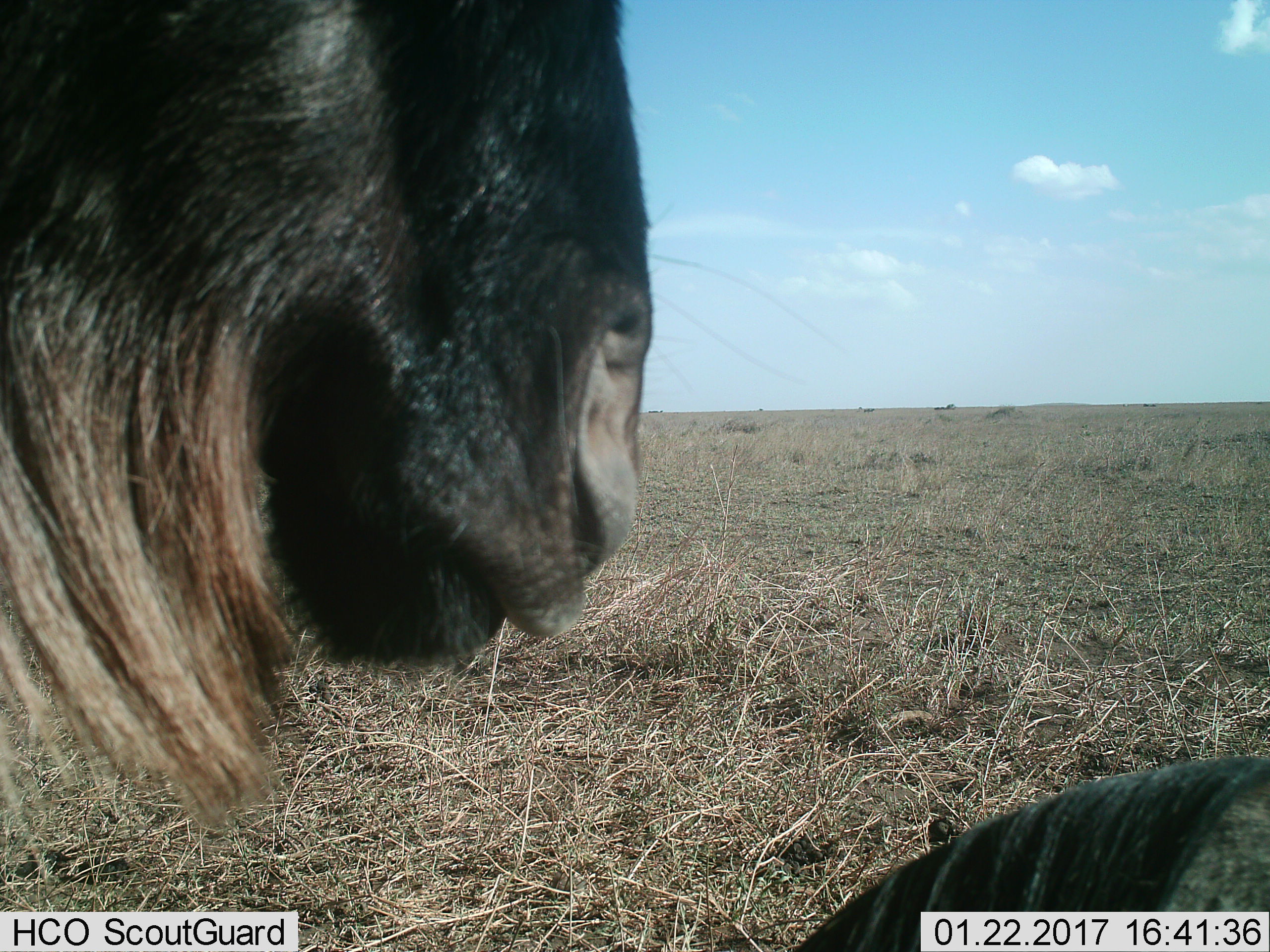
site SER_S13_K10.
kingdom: Animalia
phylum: Chordata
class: Mammalia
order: Artiodactyla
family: Bovidae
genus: Connochaetes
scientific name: Connochaetes taurinus taurinus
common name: blue wildebeest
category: wildebeestblue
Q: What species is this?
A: Wildebeestblue (blue wildebeest) (Connochaetes taurinus taurinus).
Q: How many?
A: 1.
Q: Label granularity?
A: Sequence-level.